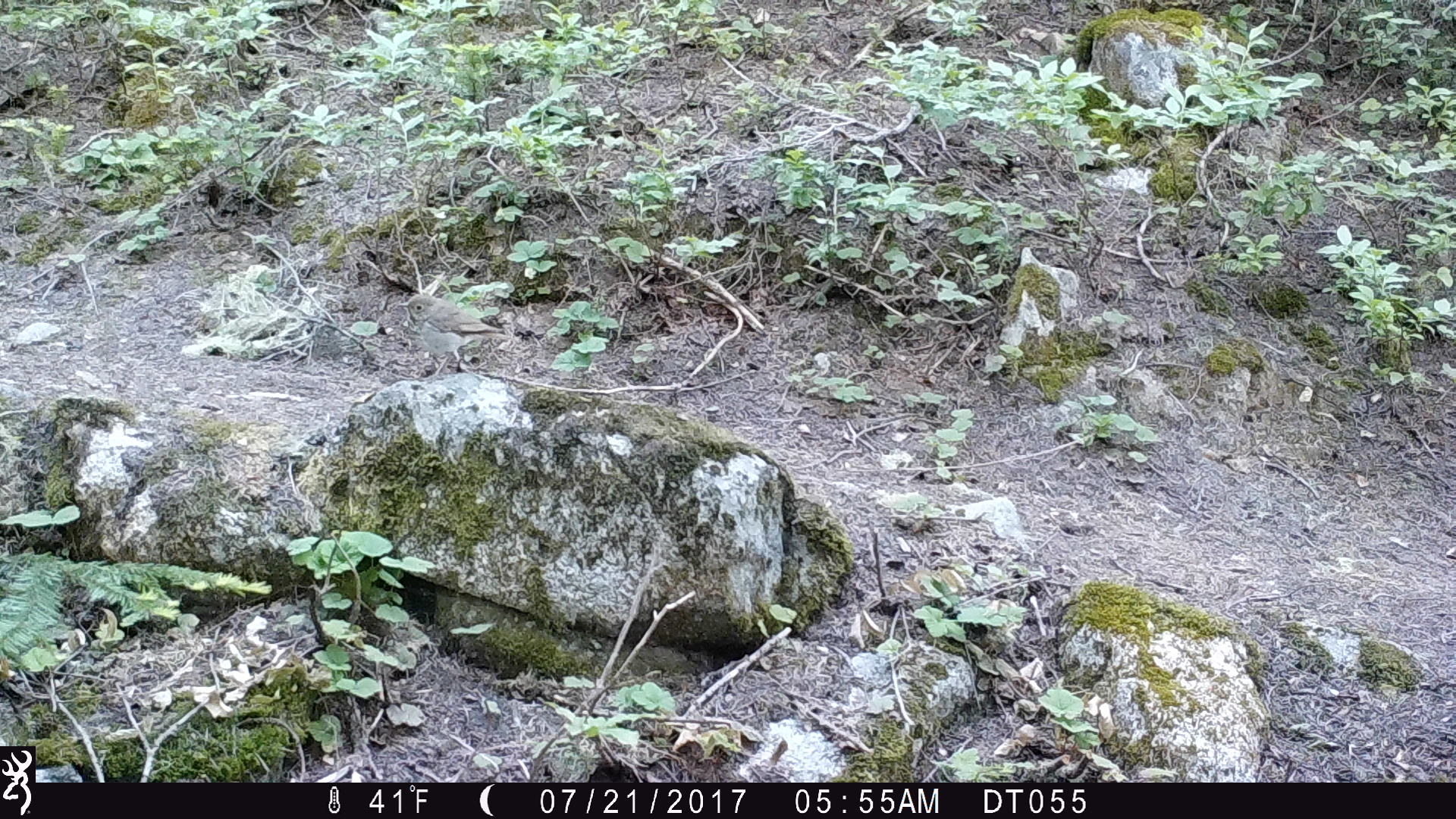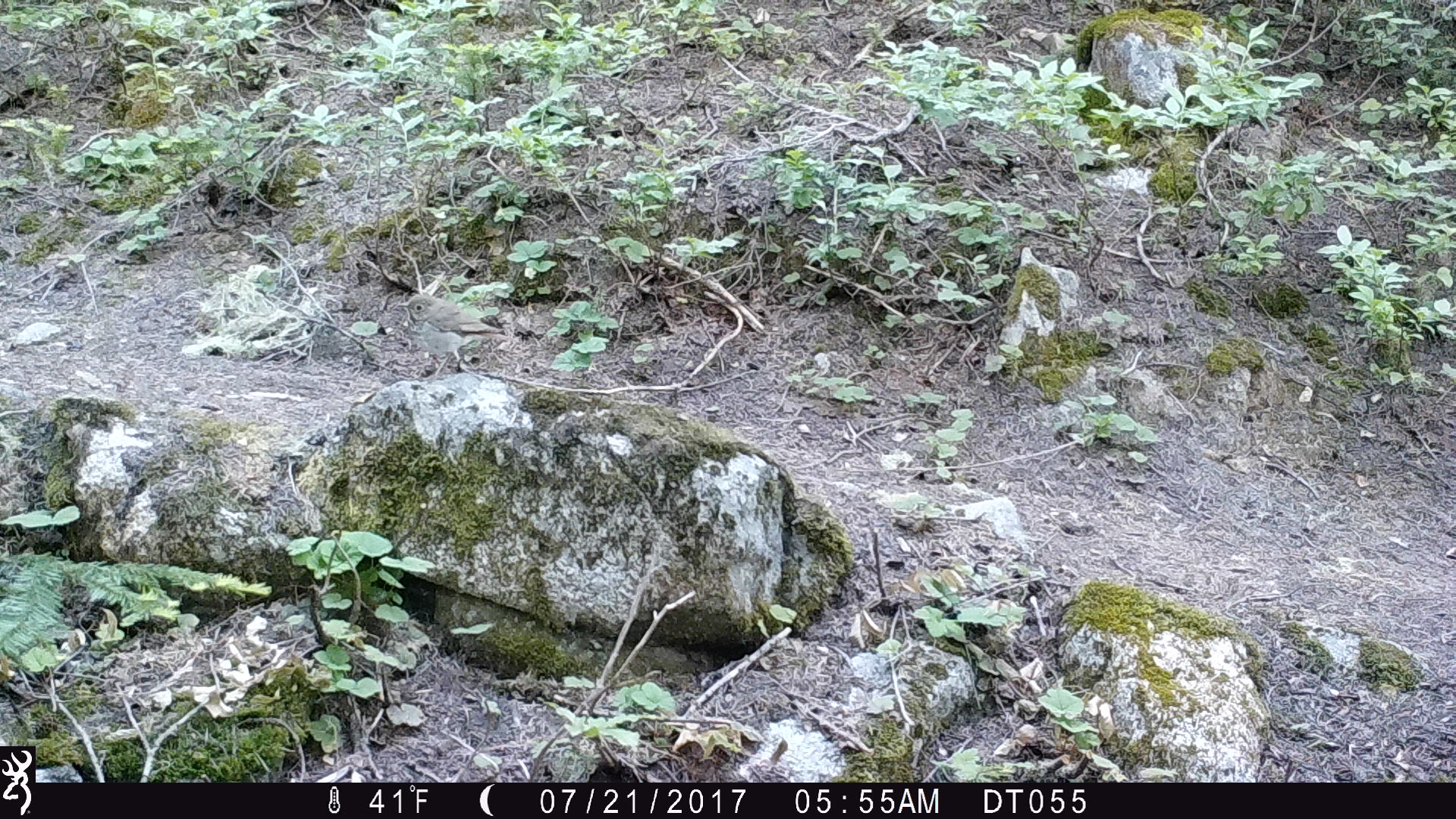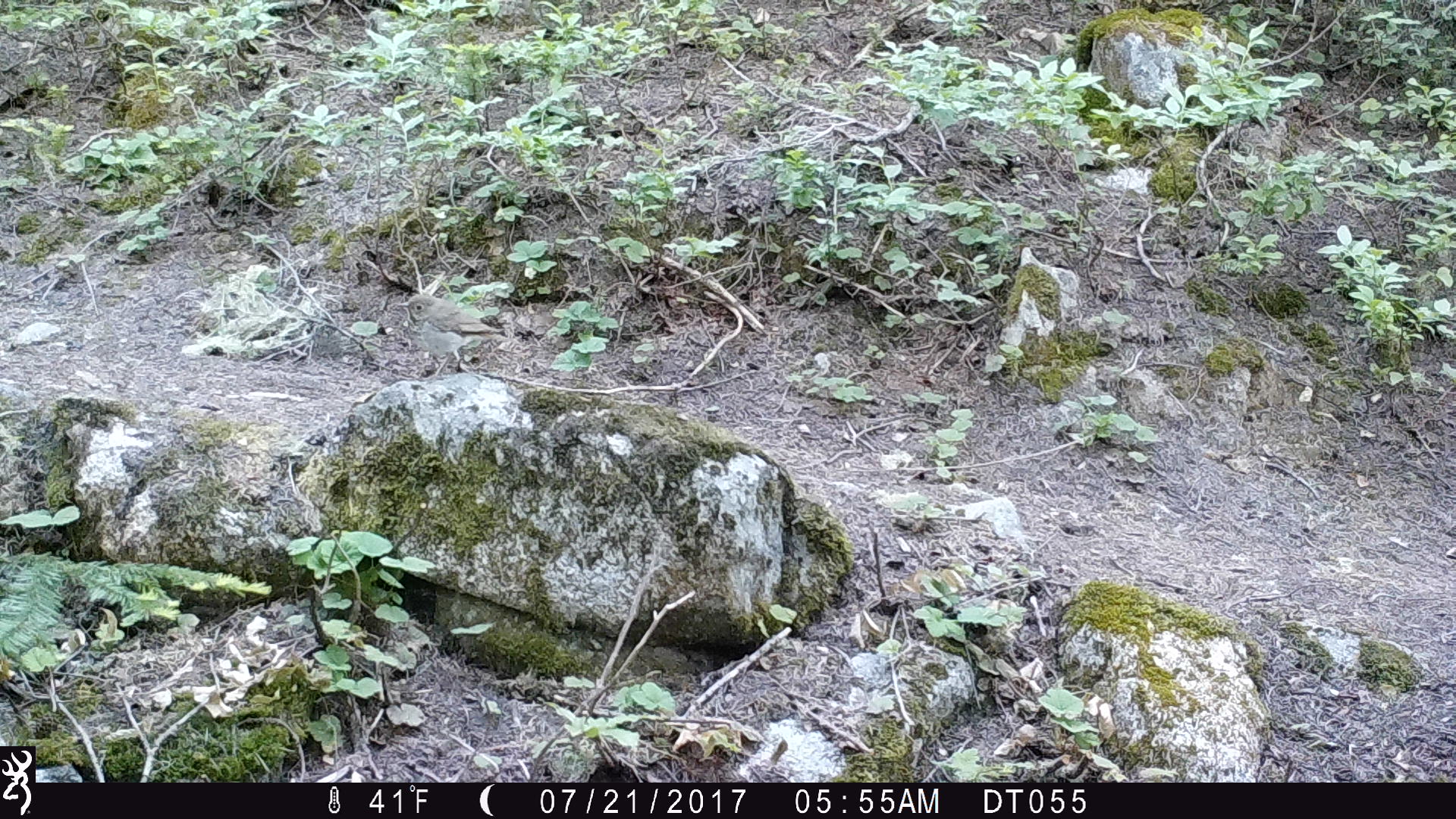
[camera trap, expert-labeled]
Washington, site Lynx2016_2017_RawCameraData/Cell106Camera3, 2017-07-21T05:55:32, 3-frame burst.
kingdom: Animalia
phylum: Chordata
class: Aves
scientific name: Aves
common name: birds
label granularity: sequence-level